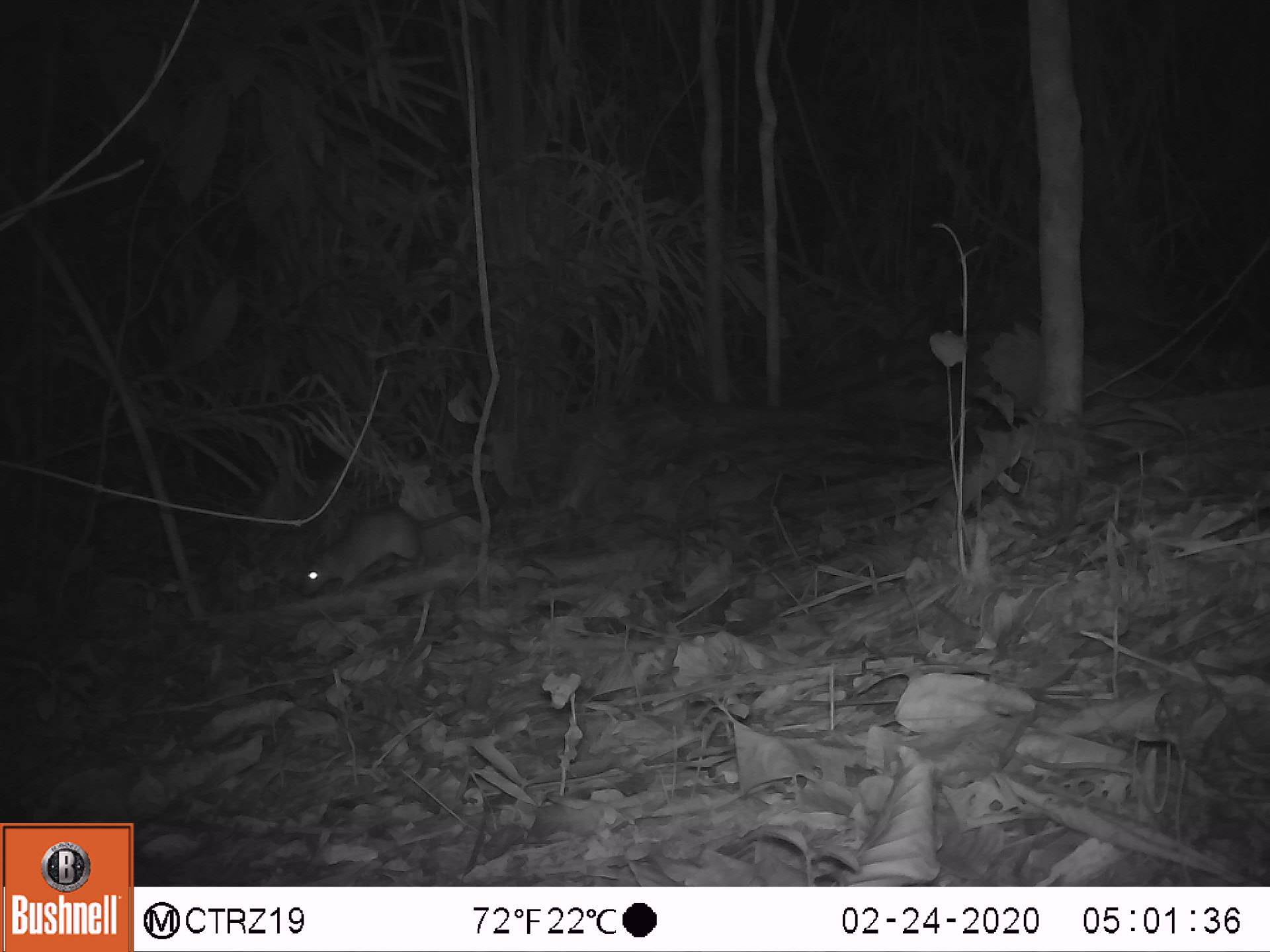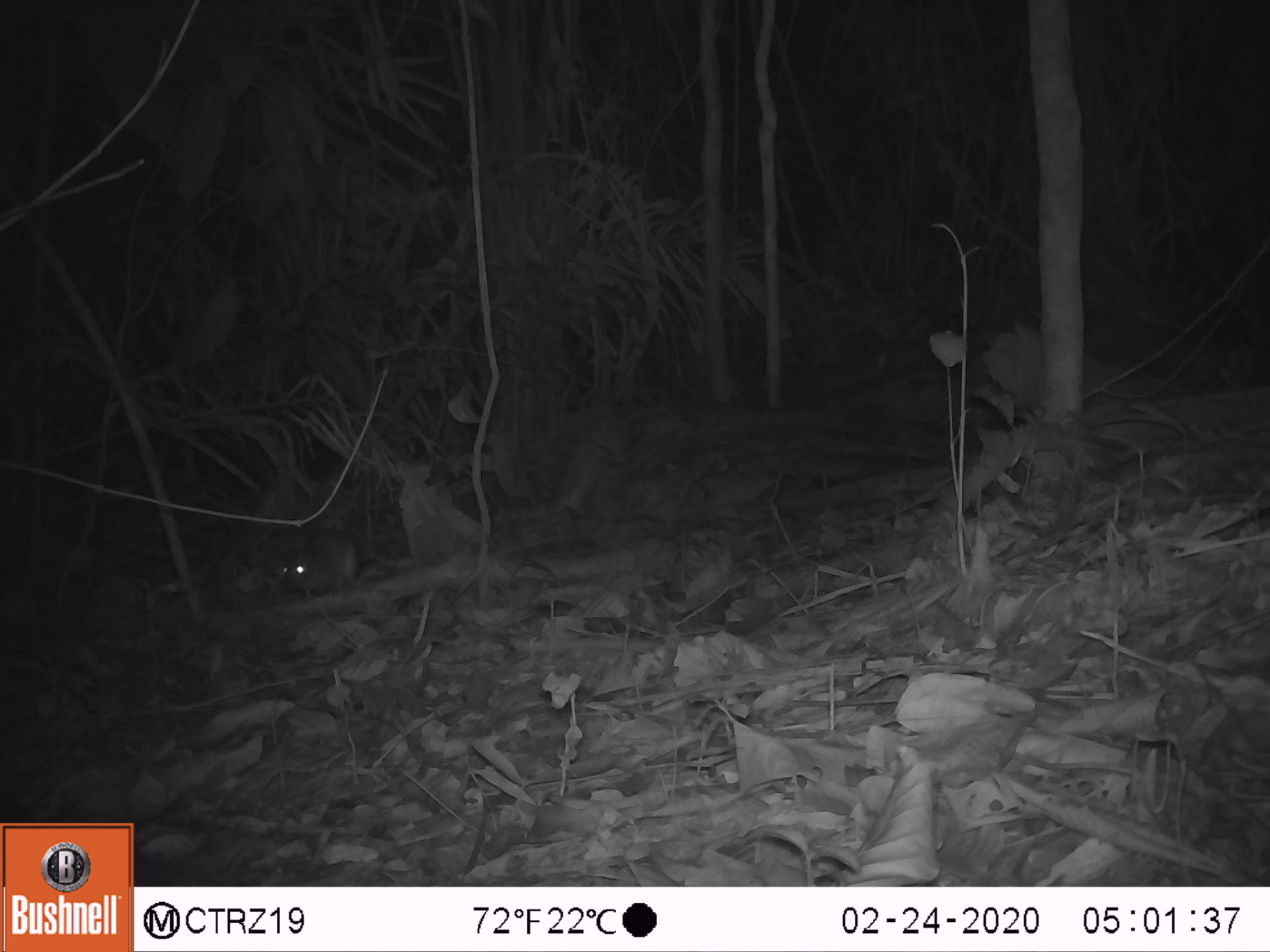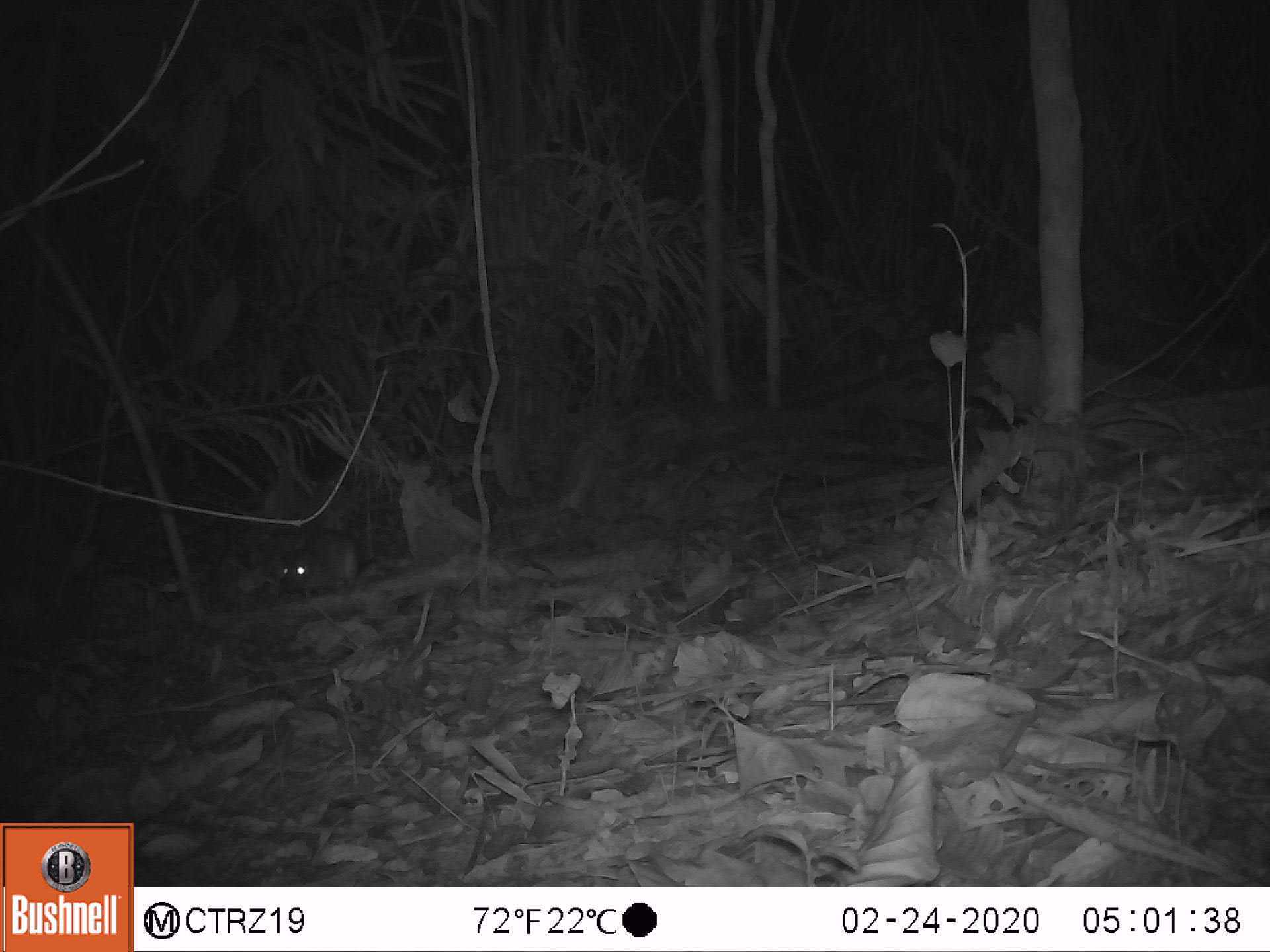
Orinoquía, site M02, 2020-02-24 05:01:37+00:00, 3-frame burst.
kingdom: Animalia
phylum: Chordata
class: Mammalia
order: Rodentia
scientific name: Rodentia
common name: rodent